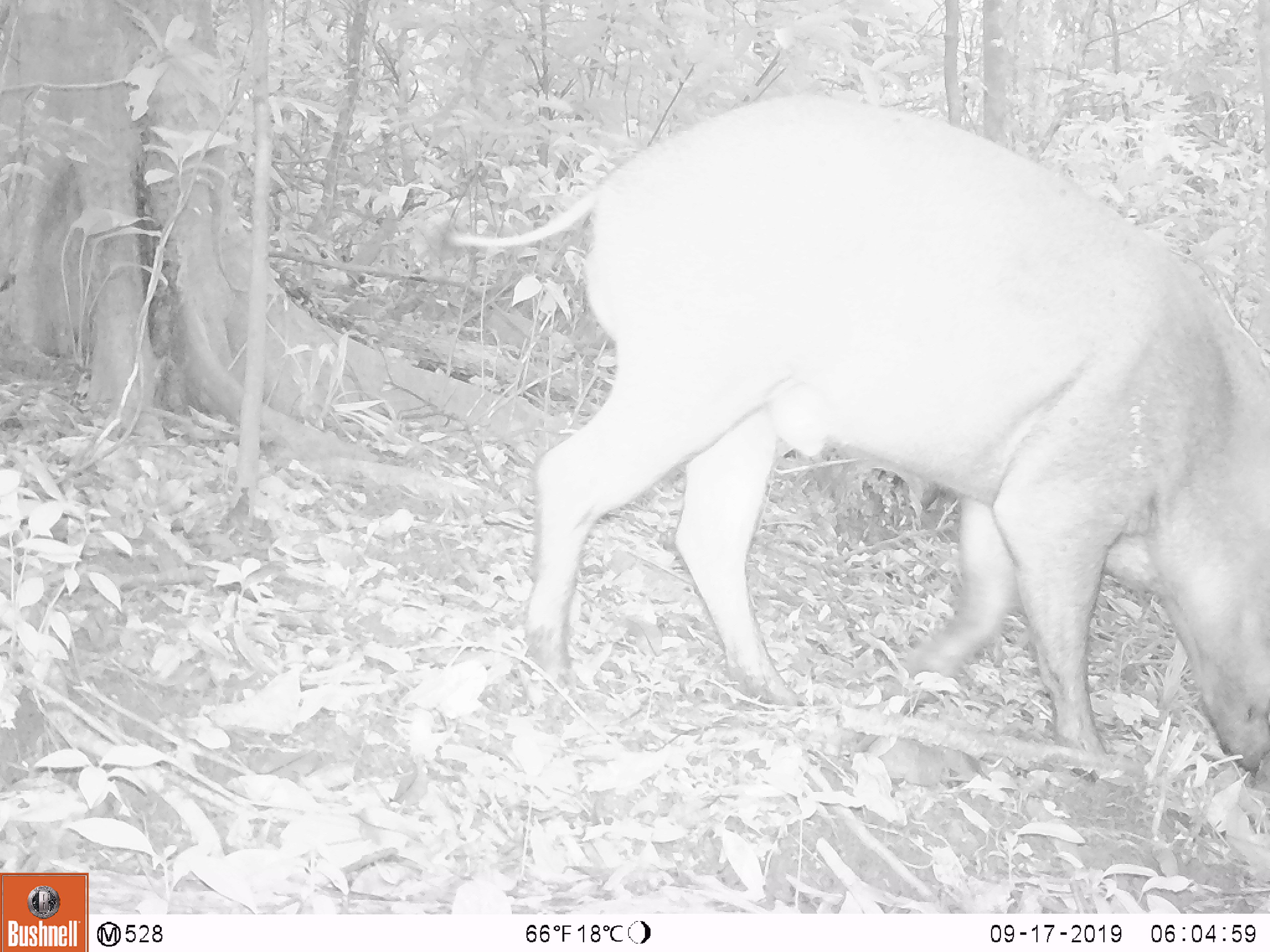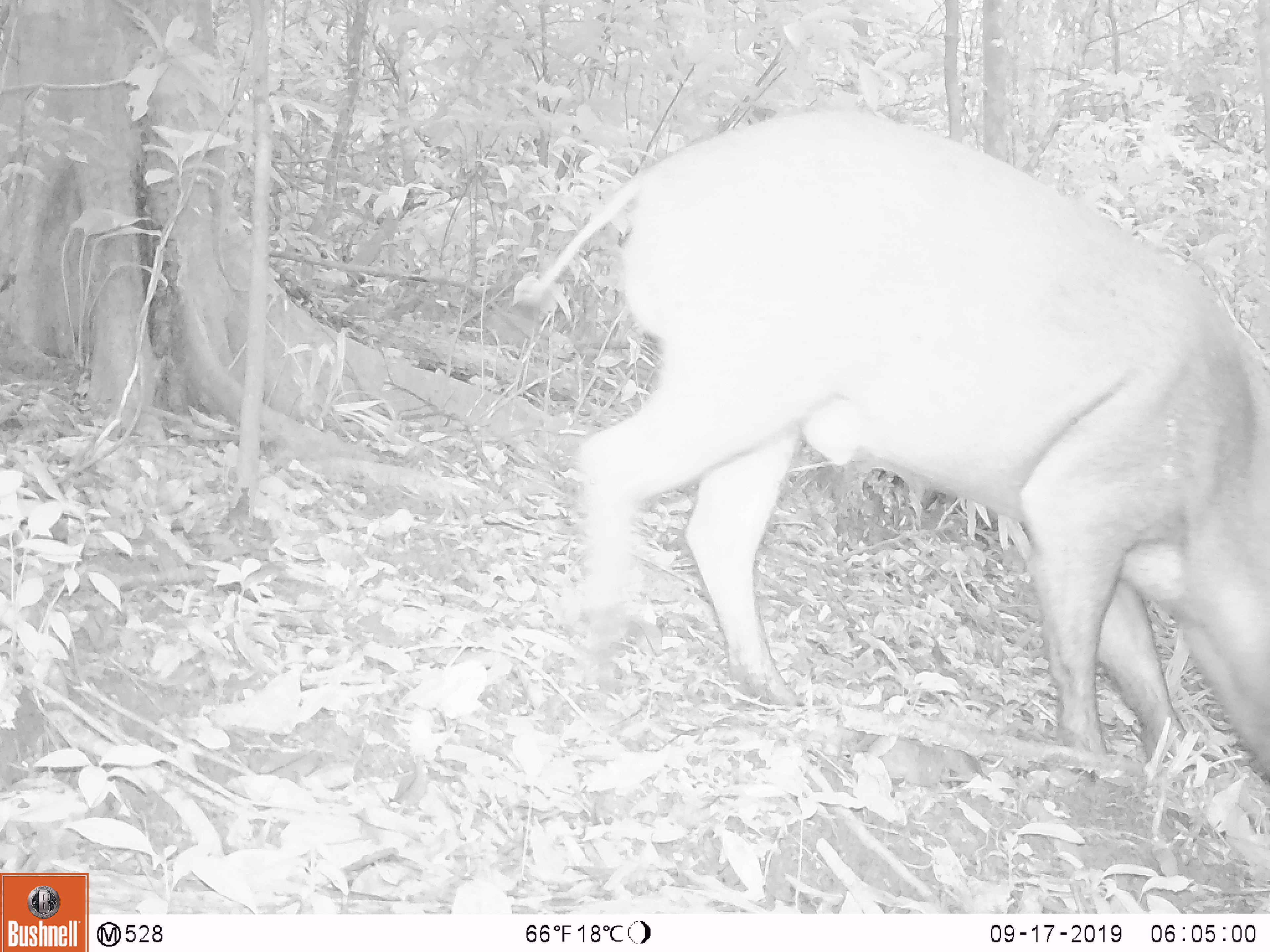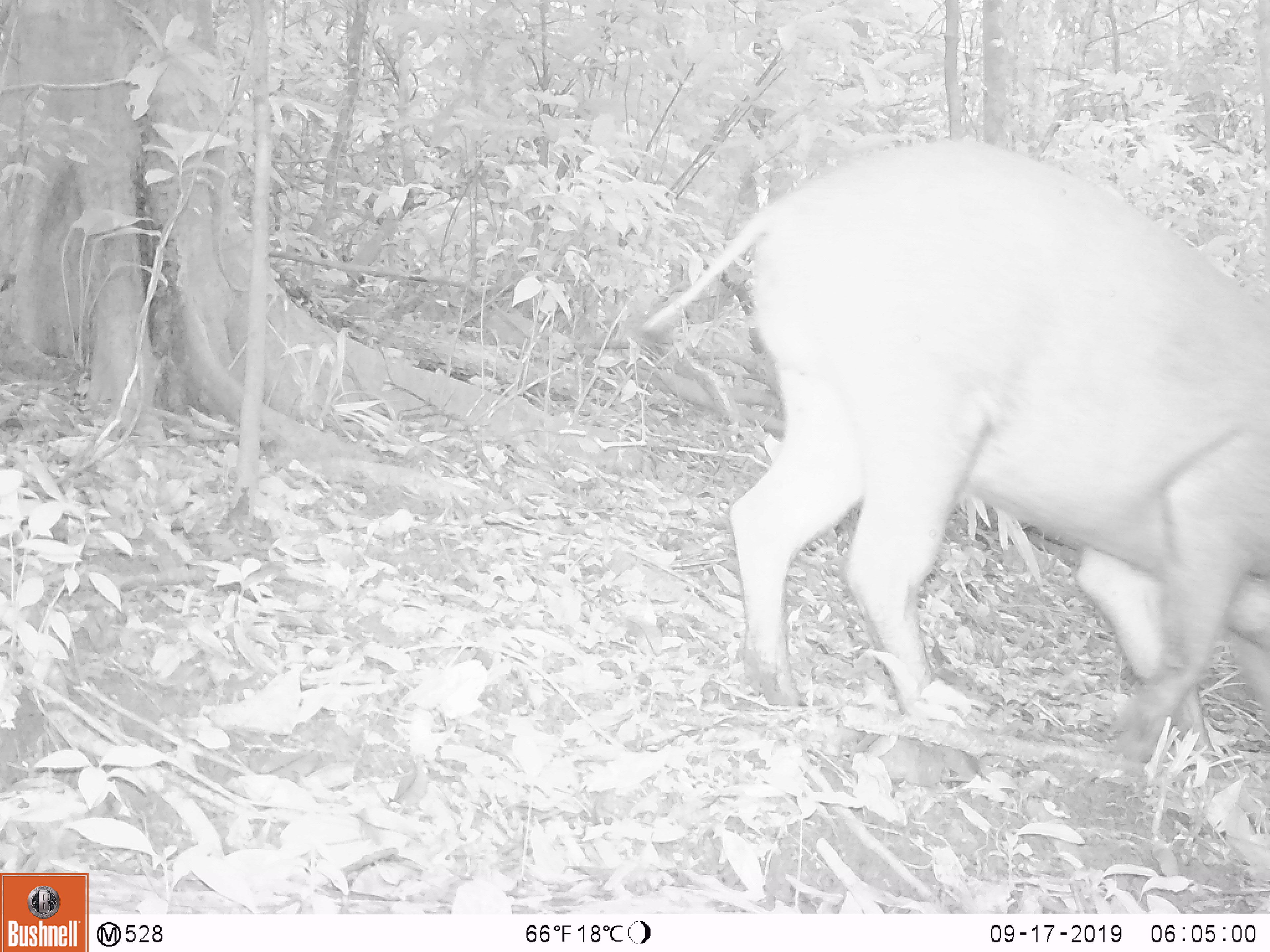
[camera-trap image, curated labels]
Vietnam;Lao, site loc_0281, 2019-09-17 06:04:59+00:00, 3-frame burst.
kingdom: Animalia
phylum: Chordata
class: Mammalia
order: Artiodactyla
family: Suidae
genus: Sus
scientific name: Sus scrofa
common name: eurasian wild pig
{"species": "eurasian wild pig (Sus scrofa)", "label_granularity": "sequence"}